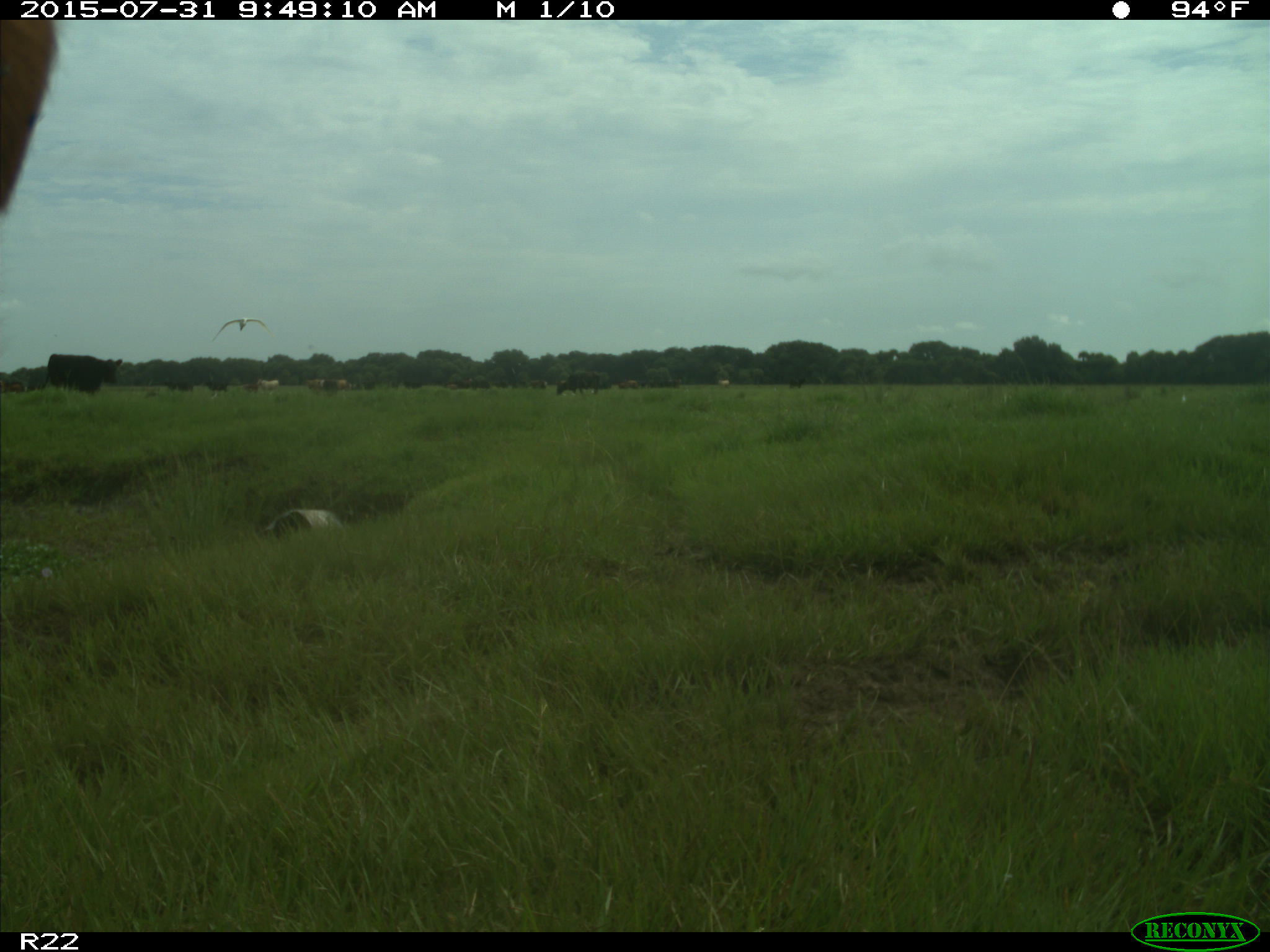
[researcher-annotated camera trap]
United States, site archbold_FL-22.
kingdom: Animalia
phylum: Chordata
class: Mammalia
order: Artiodactyla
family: Bovidae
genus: Bos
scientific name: Bos taurus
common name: domestic cow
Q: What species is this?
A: Bos taurus (domestic cow).